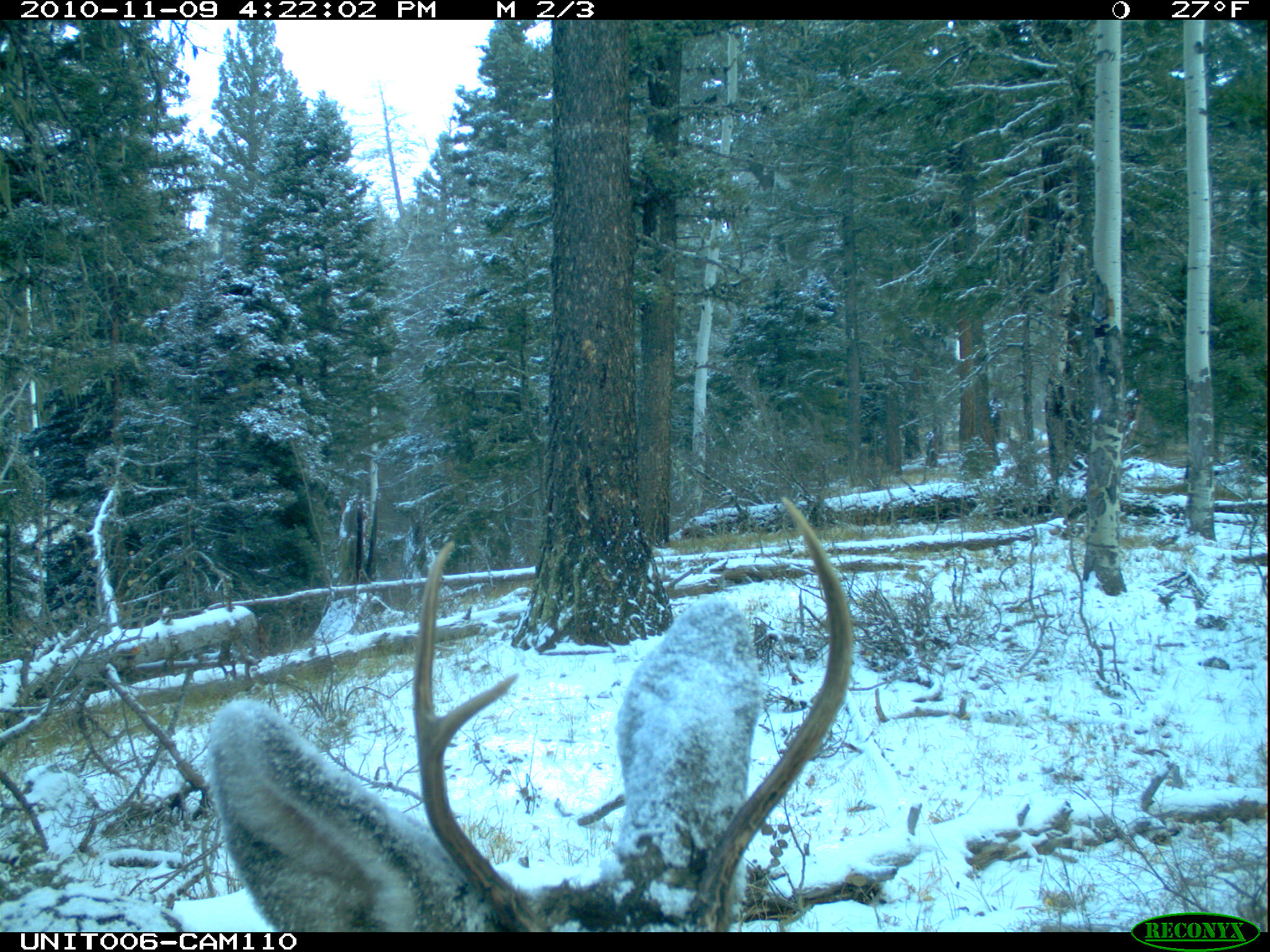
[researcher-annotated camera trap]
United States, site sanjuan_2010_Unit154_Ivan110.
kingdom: Animalia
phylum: Chordata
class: Mammalia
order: Artiodactyla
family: Cervidae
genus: Odocoileus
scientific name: Odocoileus hemionus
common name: mule deer